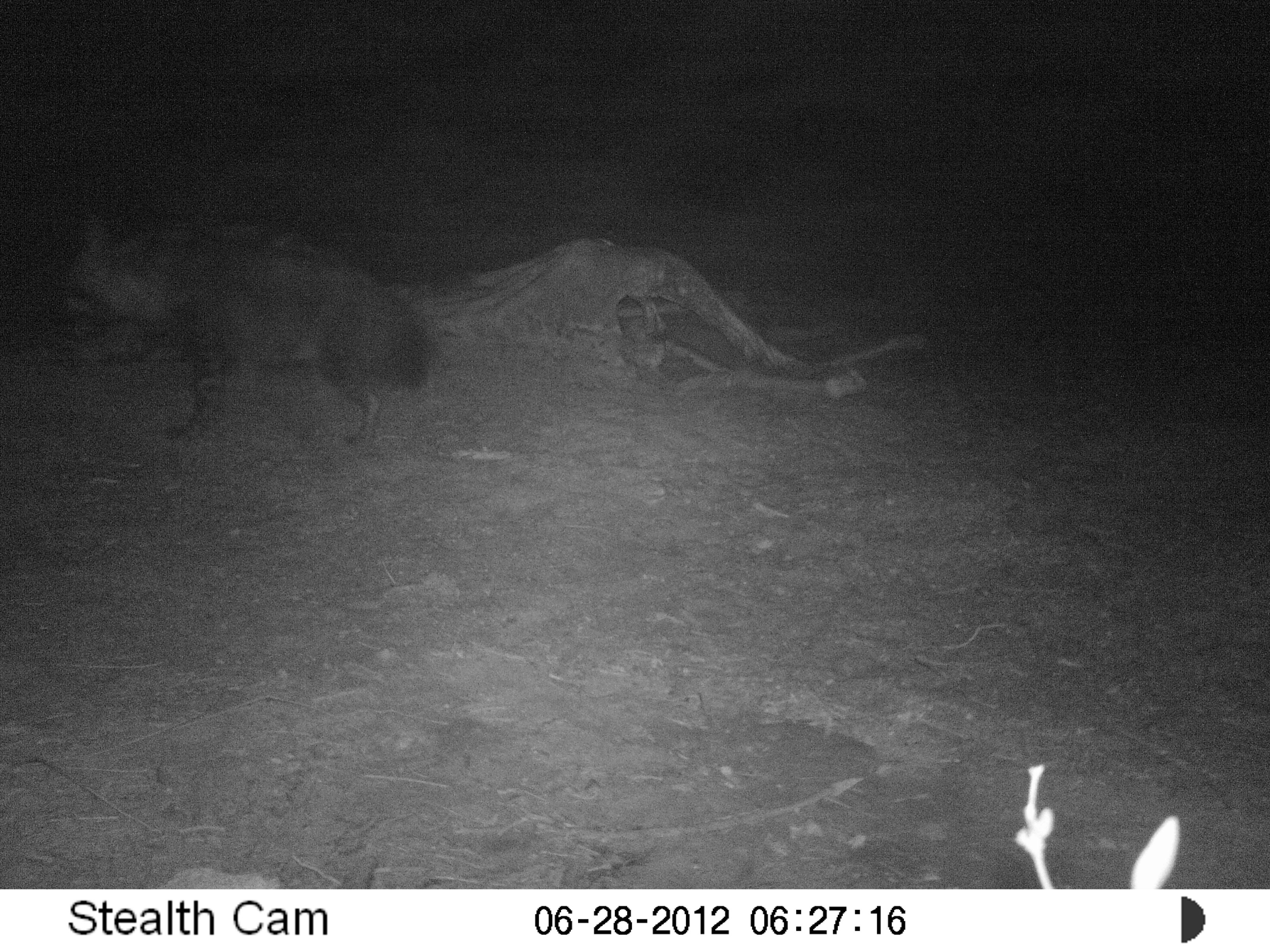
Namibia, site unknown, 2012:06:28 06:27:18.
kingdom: Animalia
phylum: Chordata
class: Mammalia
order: Carnivora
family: Hyaenidae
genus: Parahyaena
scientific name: Parahyaena brunnea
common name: brown hyena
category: hyaena brunnea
Hyaena brunnea (brown hyena) (Parahyaena brunnea).